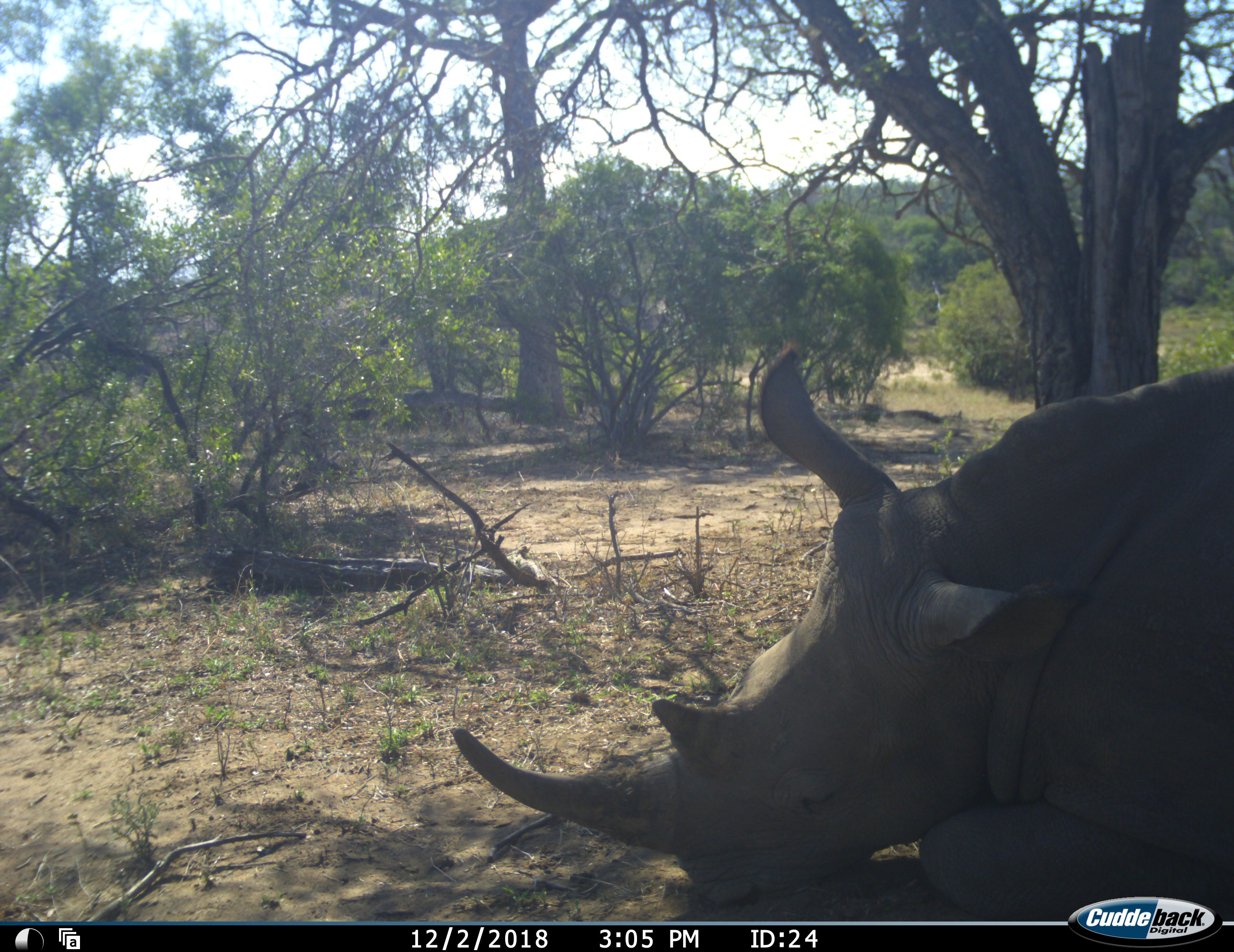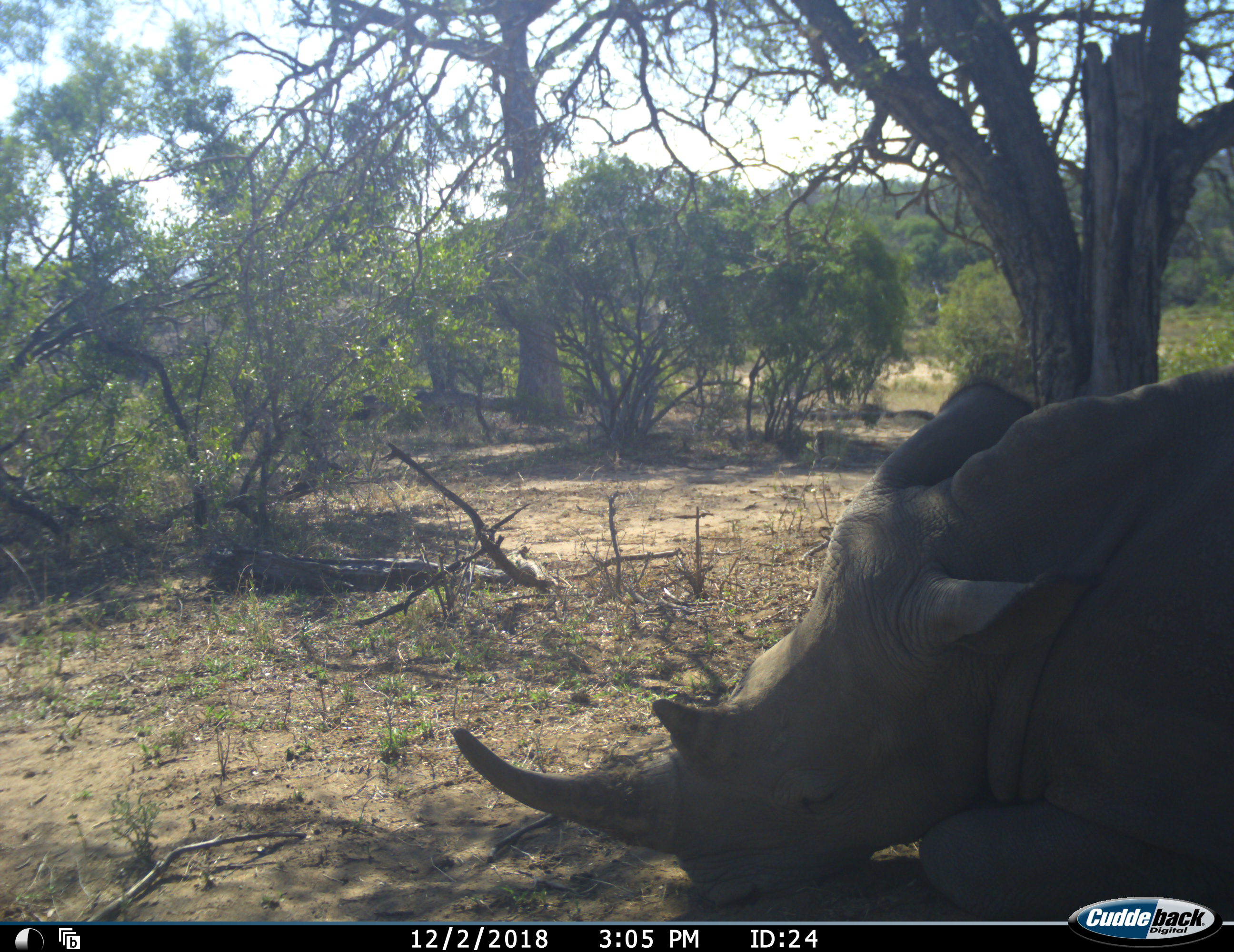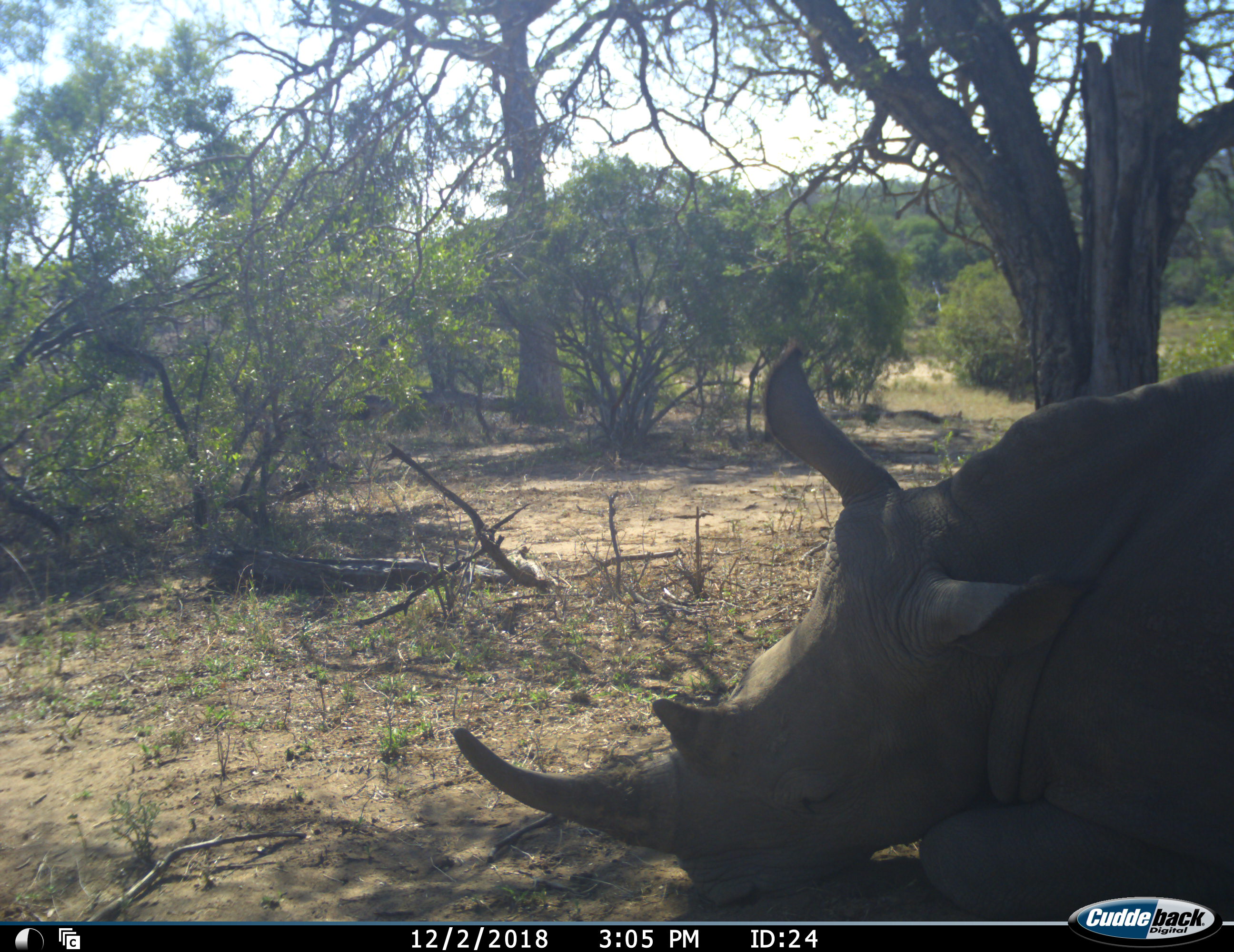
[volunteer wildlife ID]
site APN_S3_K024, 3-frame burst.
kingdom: Animalia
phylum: Chordata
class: Mammalia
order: Perissodactyla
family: Rhinocerotidae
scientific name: Rhinocerotidae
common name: unknown rhinoceros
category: rhinocerosunknown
Rhinocerosunknown (unknown rhinoceros) (Rhinocerotidae), count 1. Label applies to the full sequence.